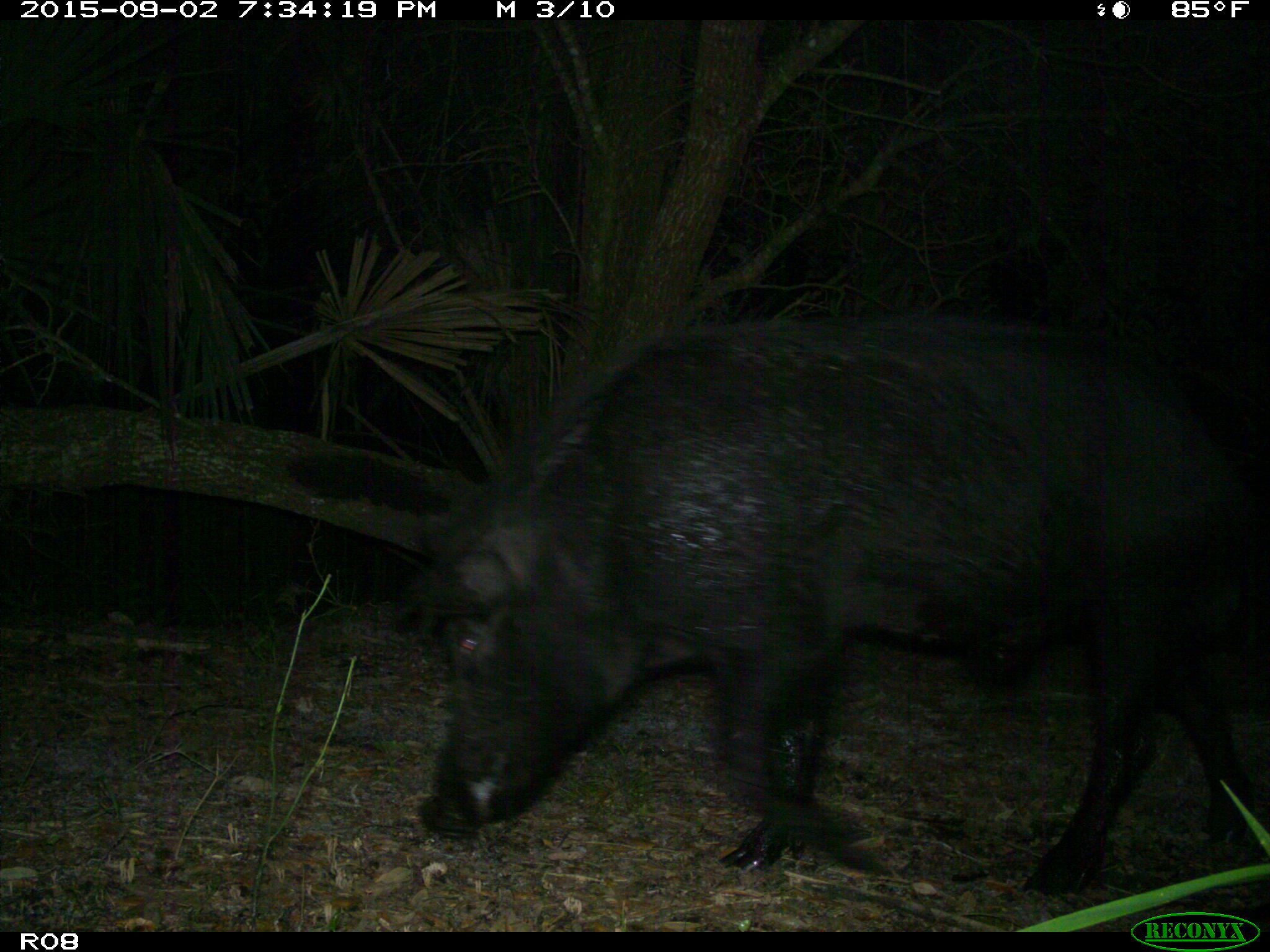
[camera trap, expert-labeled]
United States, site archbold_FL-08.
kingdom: Animalia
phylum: Chordata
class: Mammalia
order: Artiodactyla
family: Suidae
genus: Sus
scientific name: Sus scrofa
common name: wild boar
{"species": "Sus scrofa (wild boar)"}